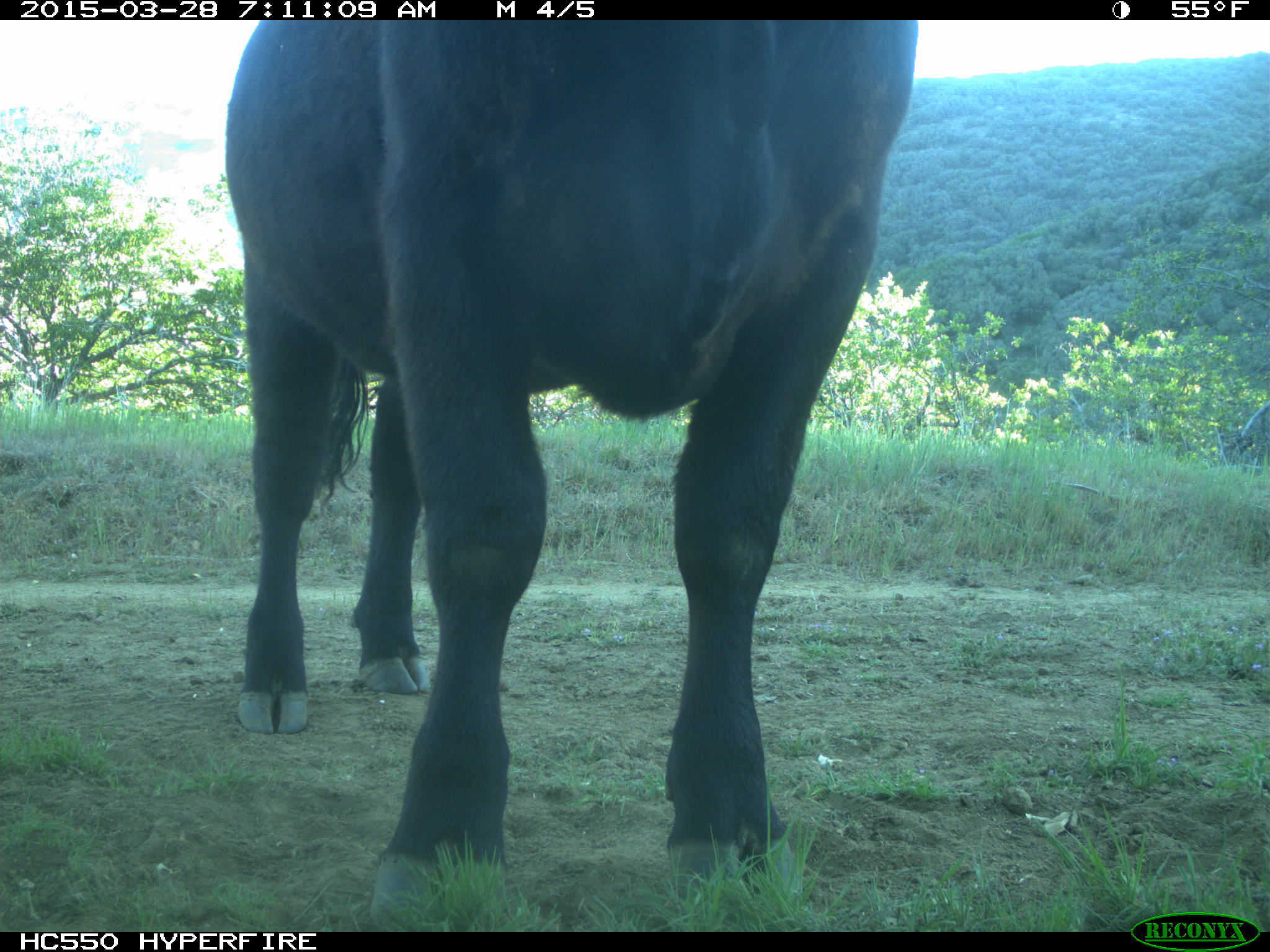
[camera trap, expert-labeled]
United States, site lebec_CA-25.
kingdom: Animalia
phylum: Chordata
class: Mammalia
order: Artiodactyla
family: Bovidae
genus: Bos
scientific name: Bos taurus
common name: domestic cow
Bos taurus (domestic cow).